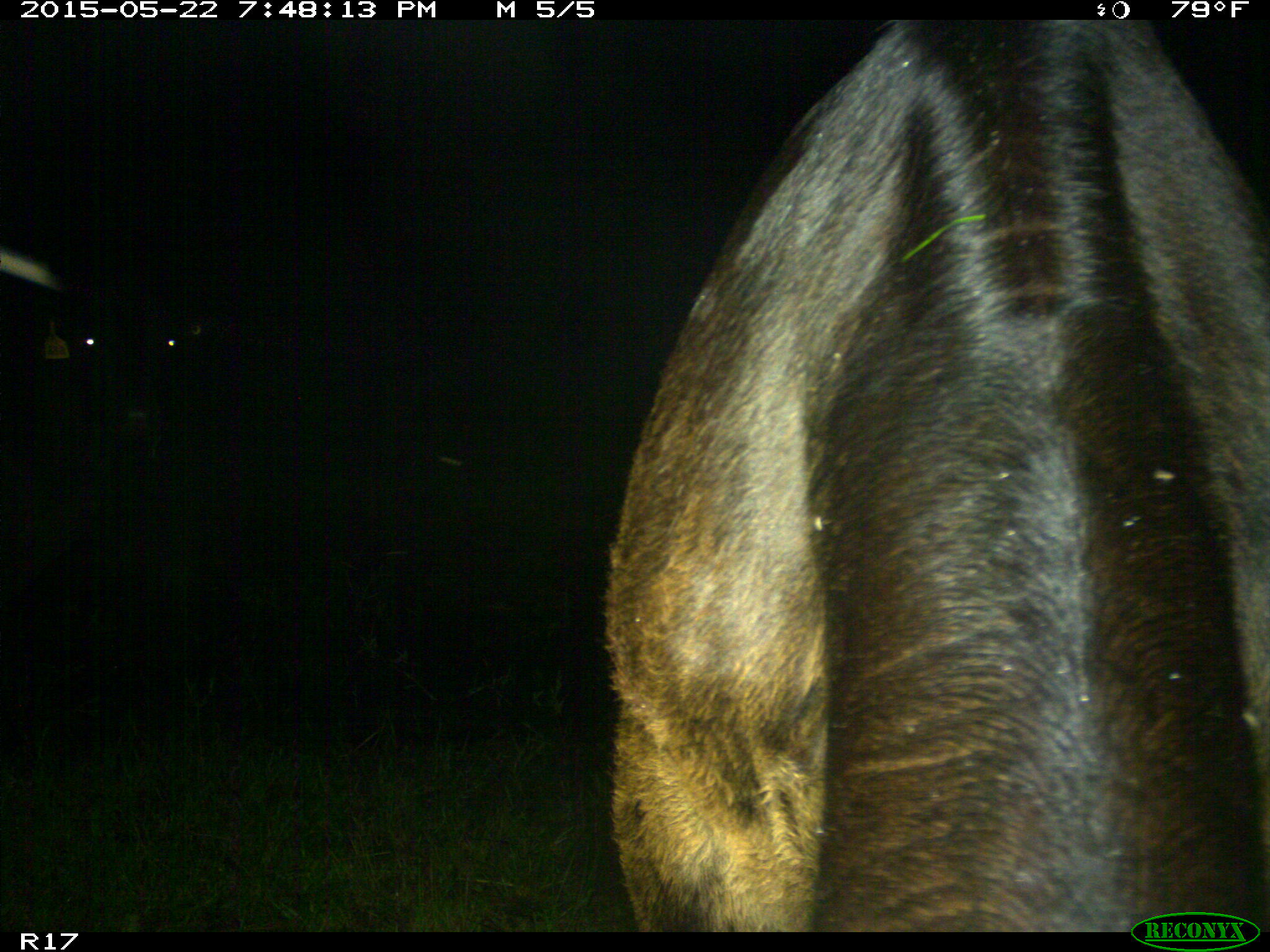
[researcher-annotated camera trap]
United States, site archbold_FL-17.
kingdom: Animalia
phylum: Chordata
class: Mammalia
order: Artiodactyla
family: Bovidae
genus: Bos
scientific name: Bos taurus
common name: domestic cow